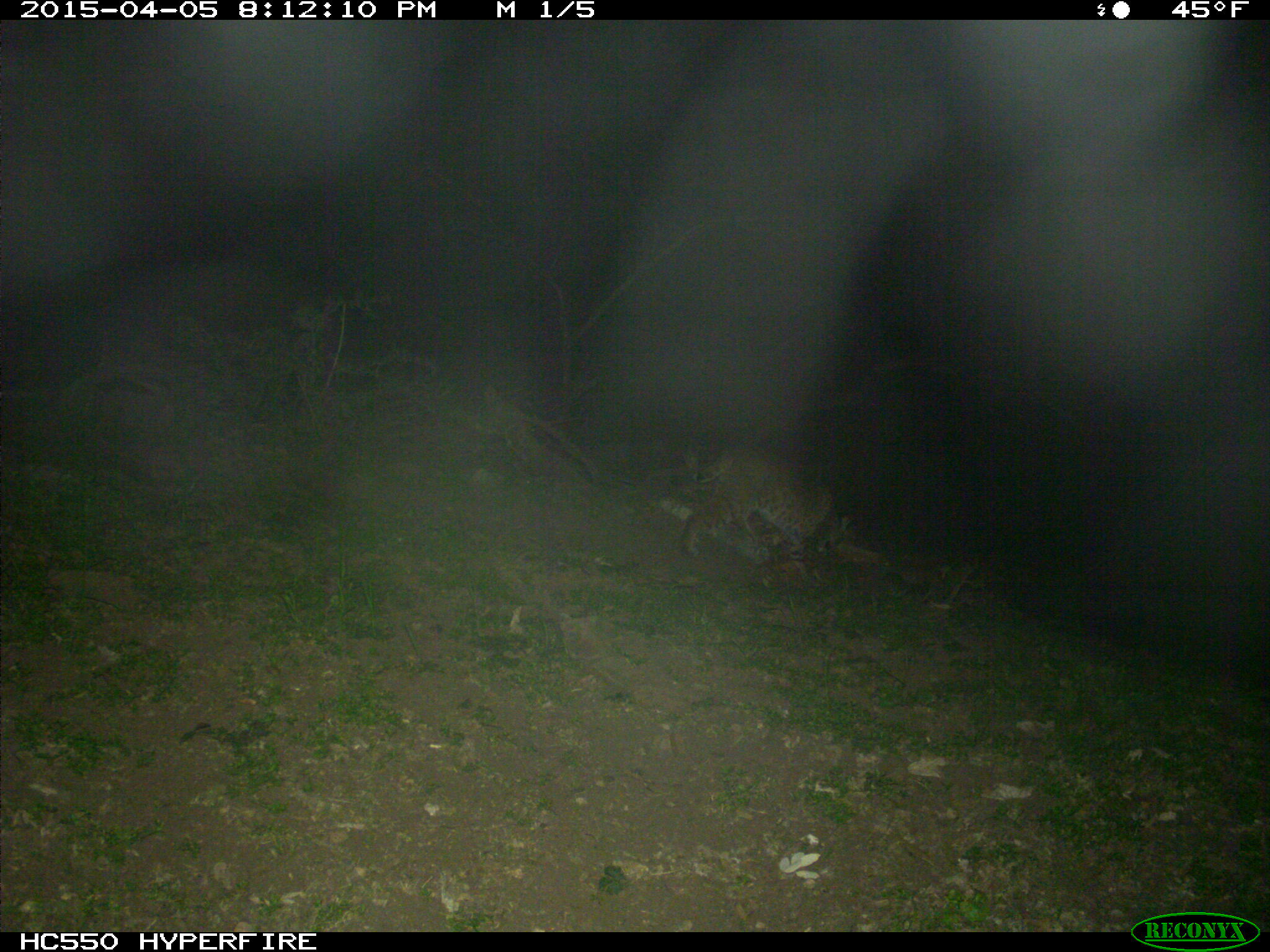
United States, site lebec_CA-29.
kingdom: Animalia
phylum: Chordata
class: Mammalia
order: Carnivora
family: Felidae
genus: Lynx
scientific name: Lynx rufus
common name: bobcat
Lynx rufus (bobcat).